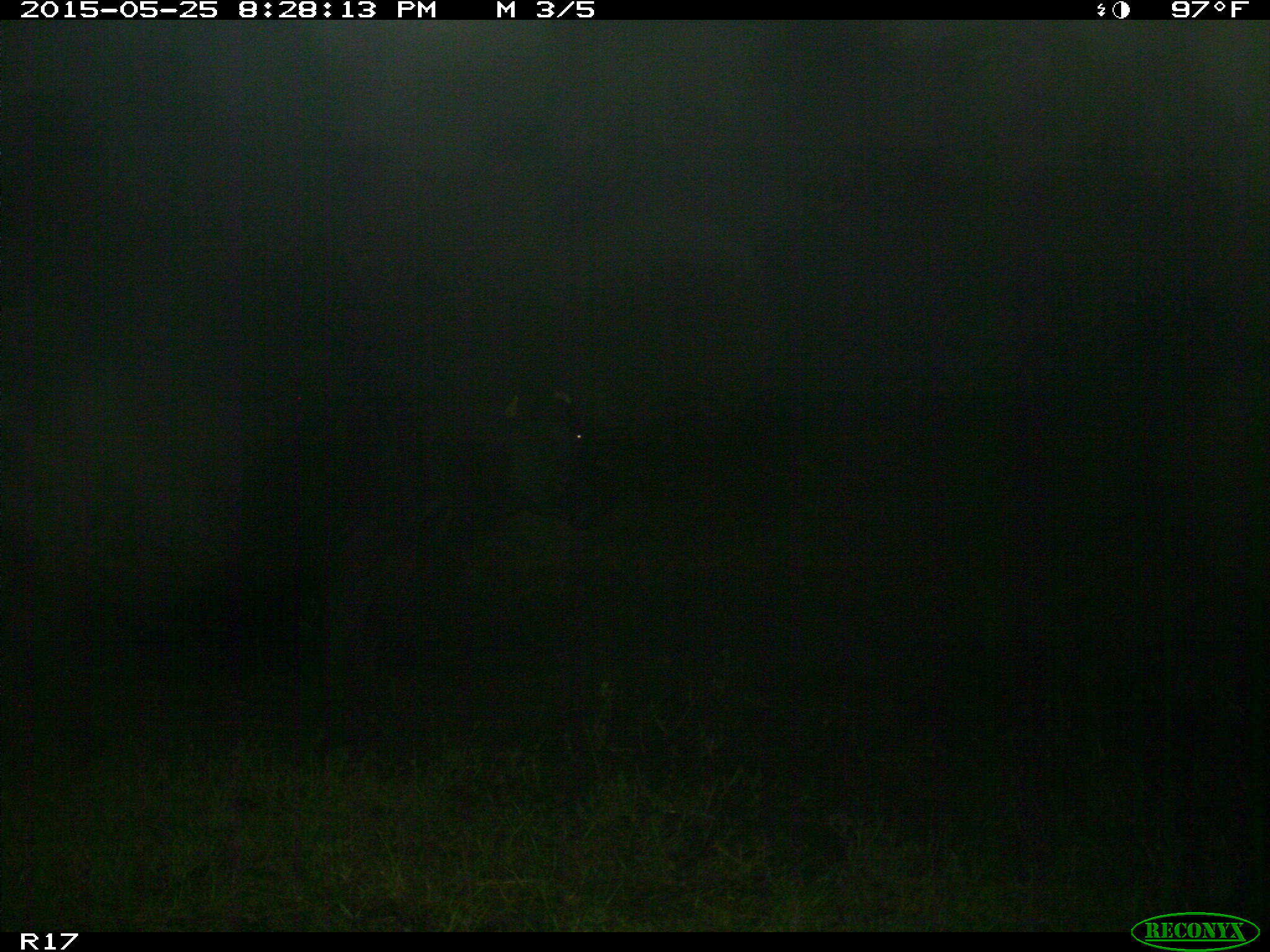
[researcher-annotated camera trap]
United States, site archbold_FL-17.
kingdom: Animalia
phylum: Chordata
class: Mammalia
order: Artiodactyla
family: Bovidae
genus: Bos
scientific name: Bos taurus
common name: domestic cow